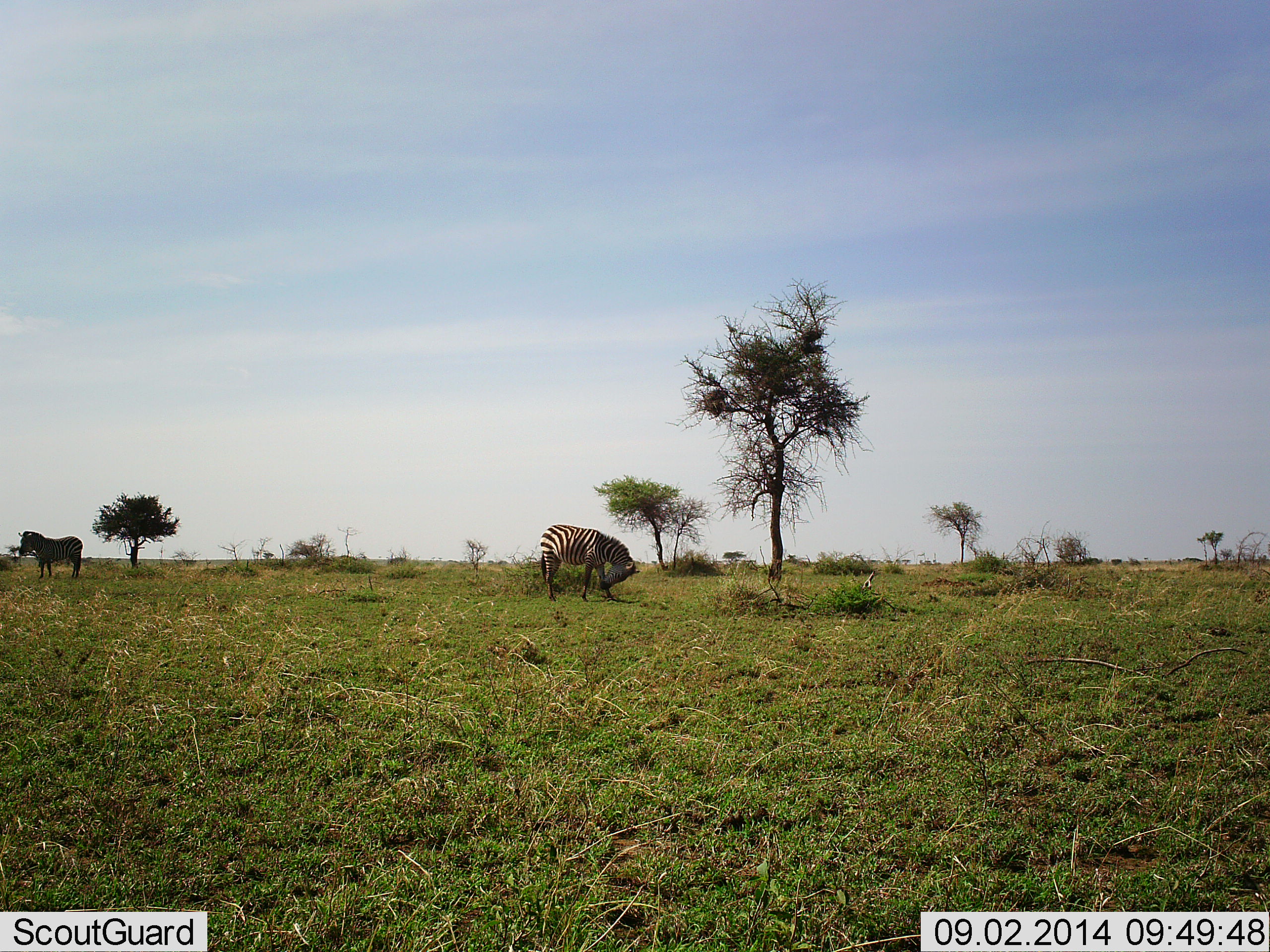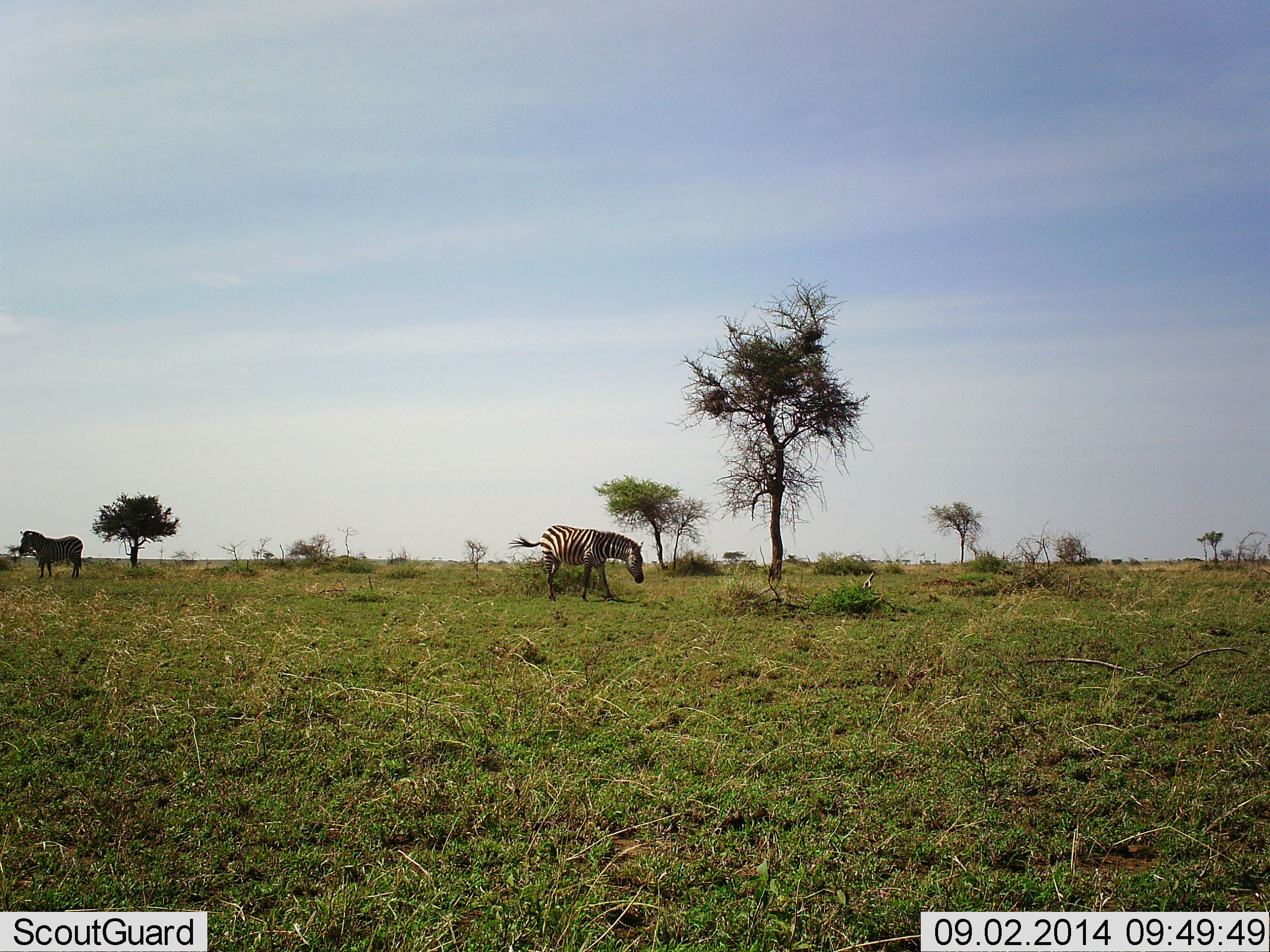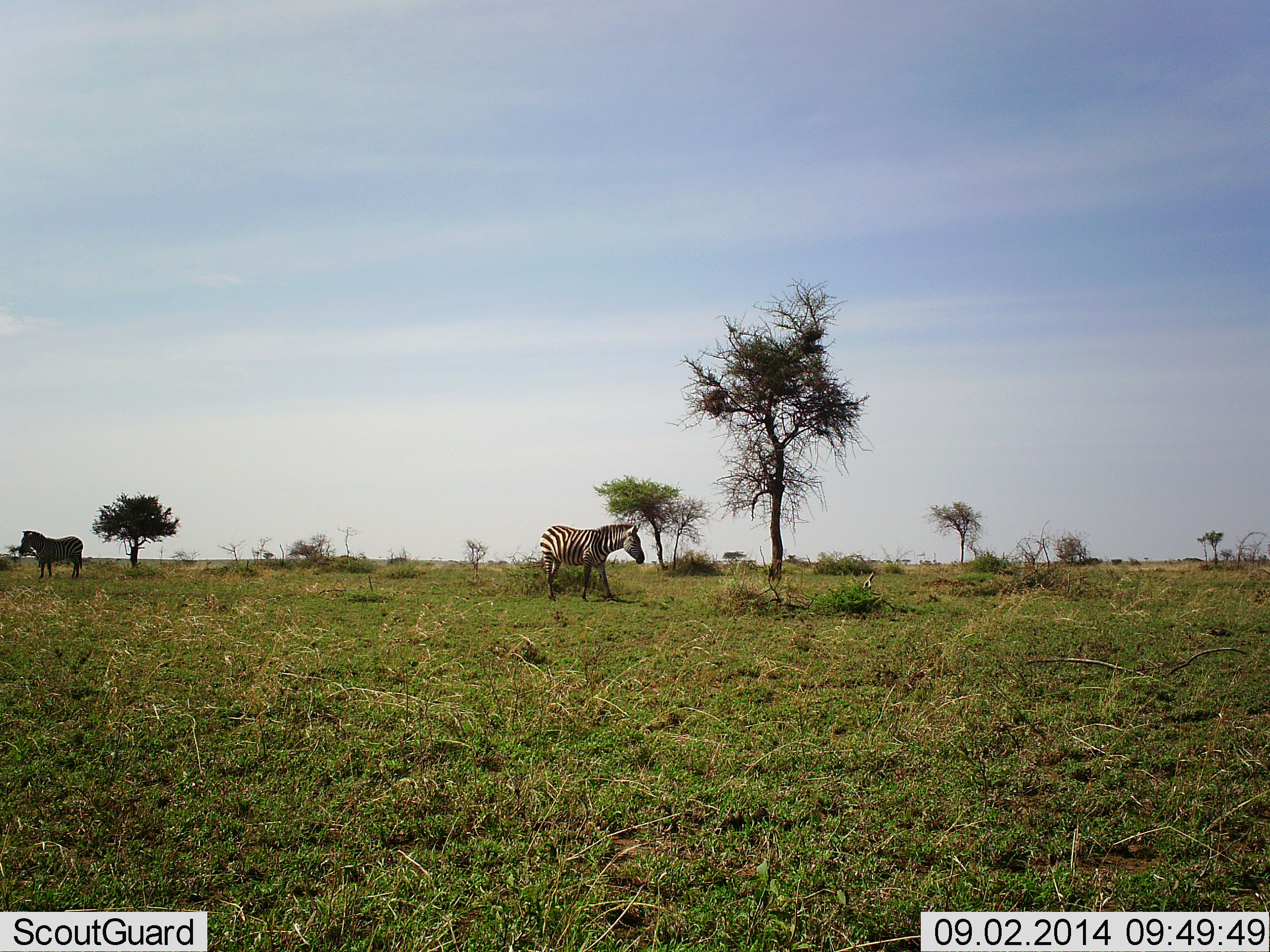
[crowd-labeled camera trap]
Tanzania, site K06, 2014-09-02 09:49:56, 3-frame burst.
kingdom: Animalia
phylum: Chordata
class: Mammalia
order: Perissodactyla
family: Equidae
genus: Equus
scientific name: Equus quagga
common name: plains zebra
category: zebra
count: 2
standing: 100%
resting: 0%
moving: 0%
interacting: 0%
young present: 0%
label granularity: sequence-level